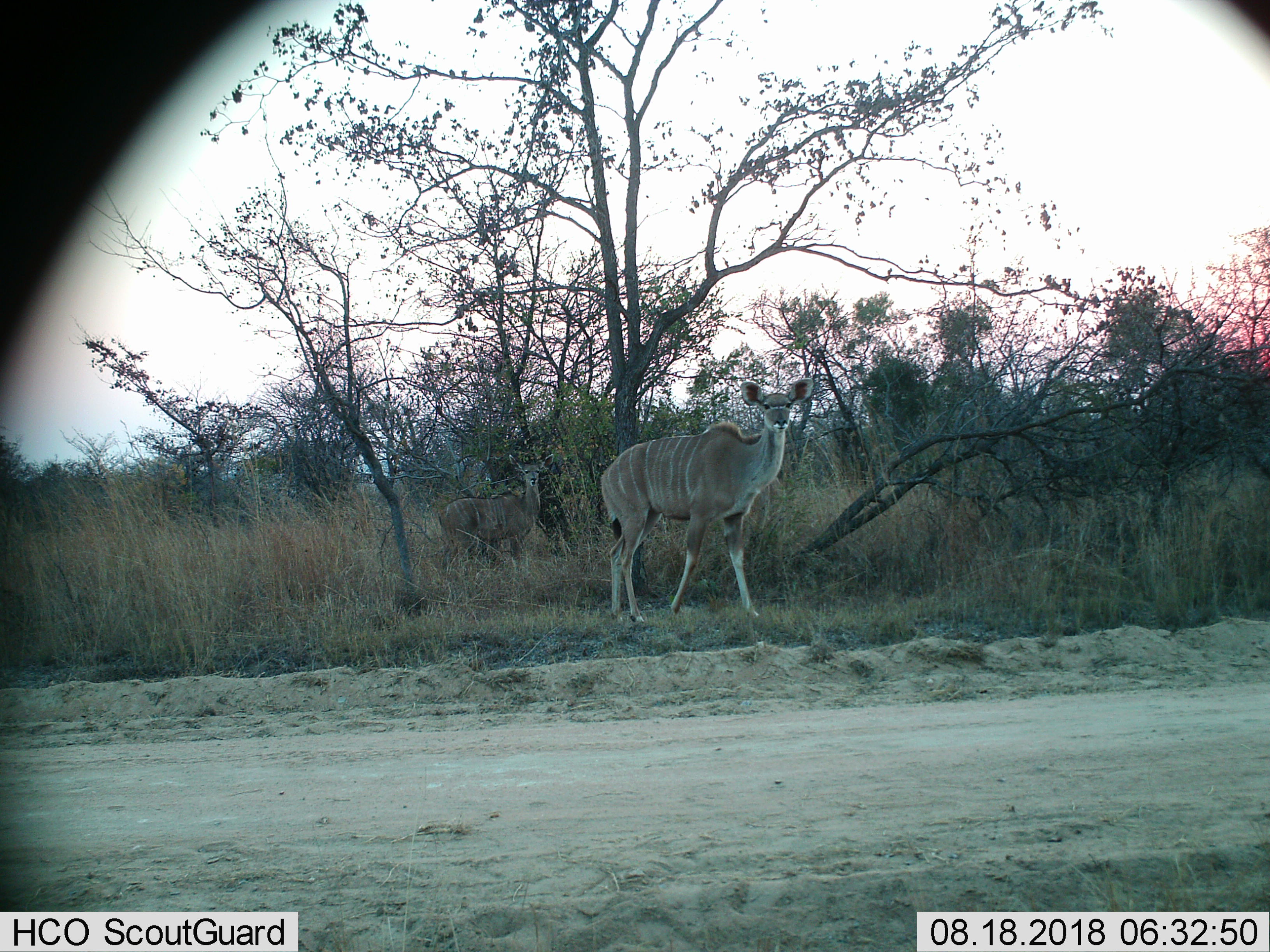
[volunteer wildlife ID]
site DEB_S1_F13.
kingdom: Animalia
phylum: Chordata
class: Mammalia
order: Artiodactyla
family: Bovidae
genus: Tragelaphus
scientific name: Tragelaphus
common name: kudu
Kudu (Tragelaphus), count 2. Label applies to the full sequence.